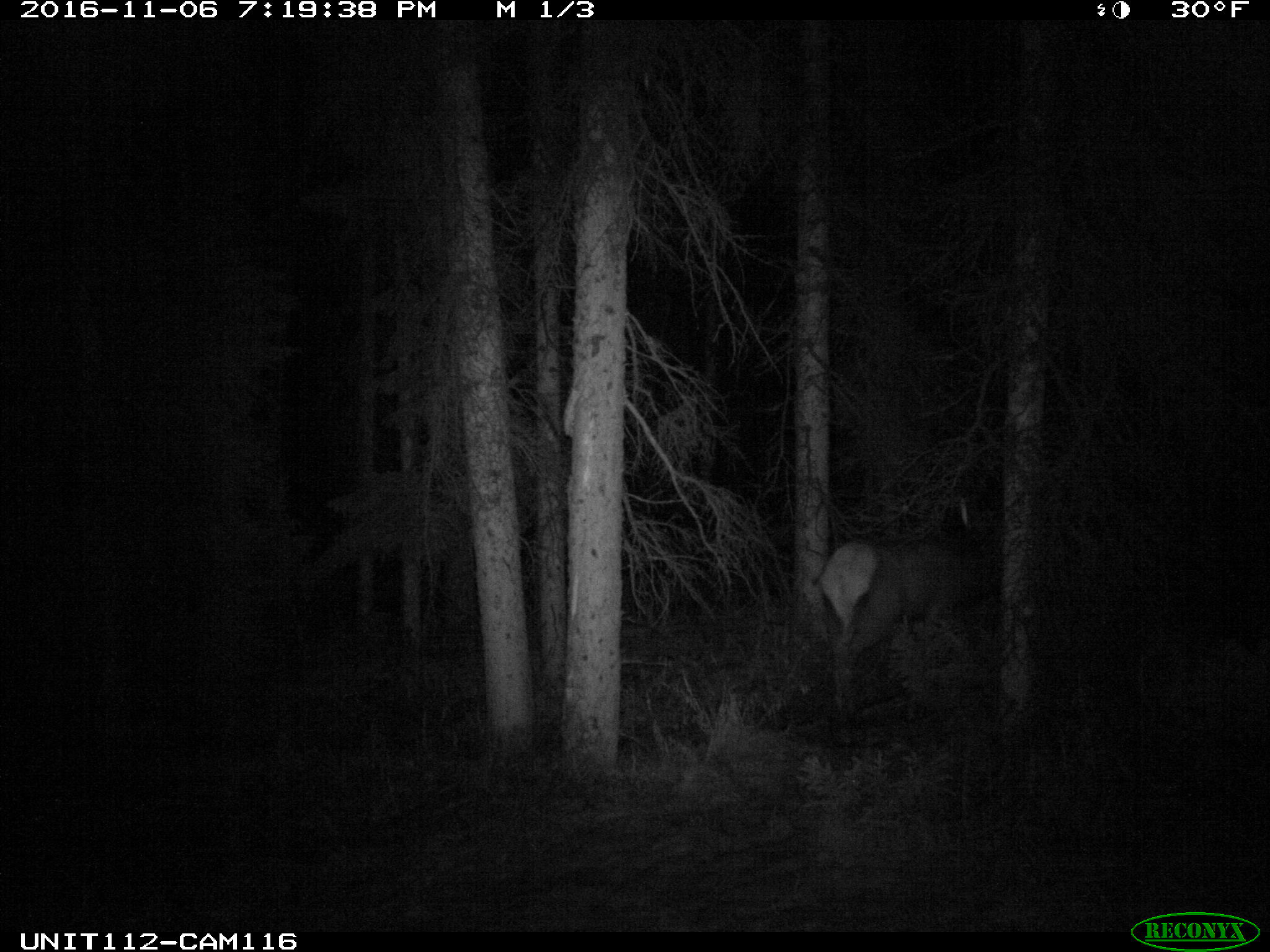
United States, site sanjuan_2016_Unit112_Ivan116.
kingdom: Animalia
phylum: Chordata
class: Mammalia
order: Artiodactyla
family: Cervidae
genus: Cervus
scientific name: Cervus elaphus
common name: red deer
Cervus elaphus (red deer).